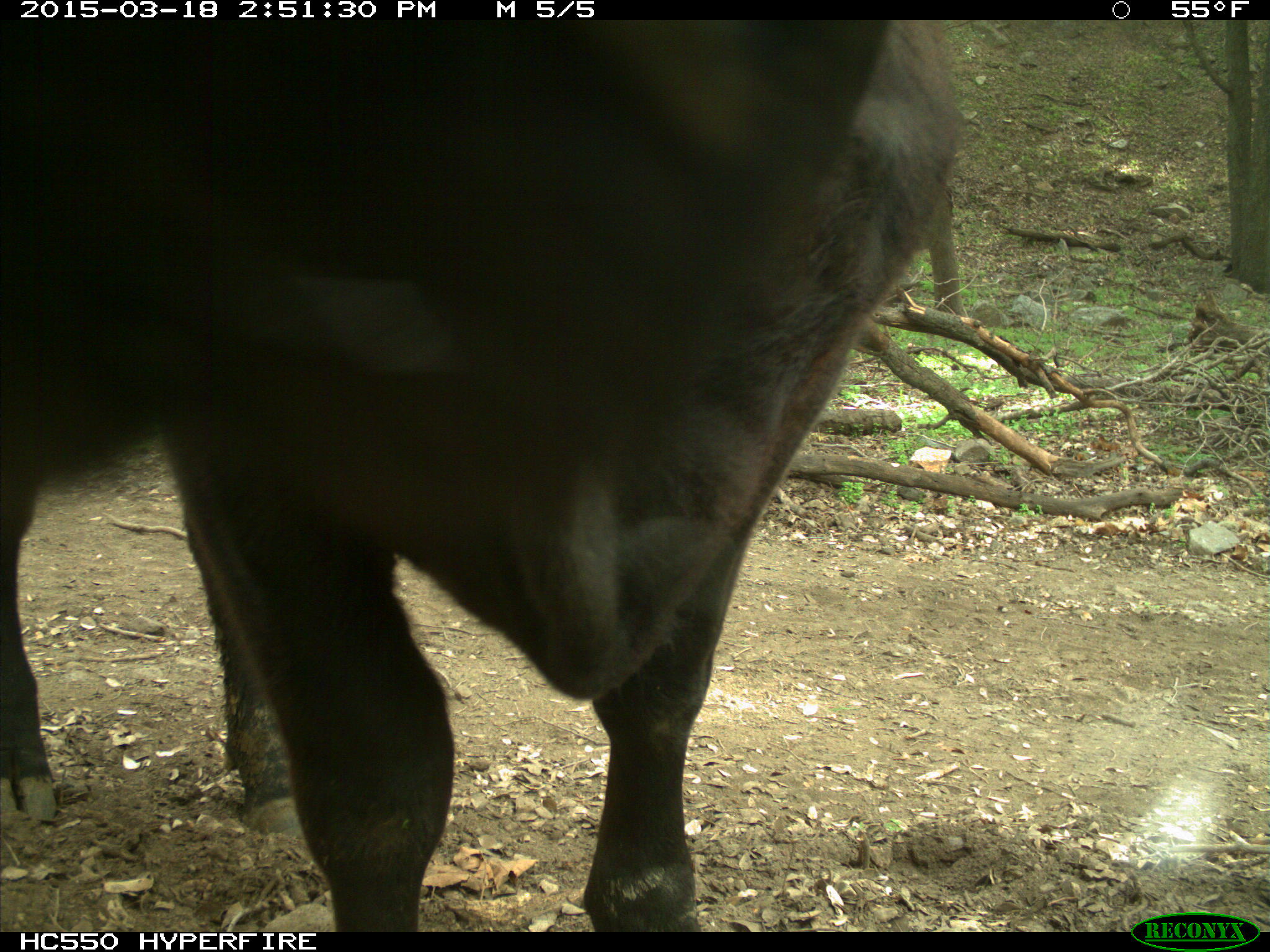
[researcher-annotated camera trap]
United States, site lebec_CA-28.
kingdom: Animalia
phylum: Chordata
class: Mammalia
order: Artiodactyla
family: Bovidae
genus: Bos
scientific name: Bos taurus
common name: domestic cow